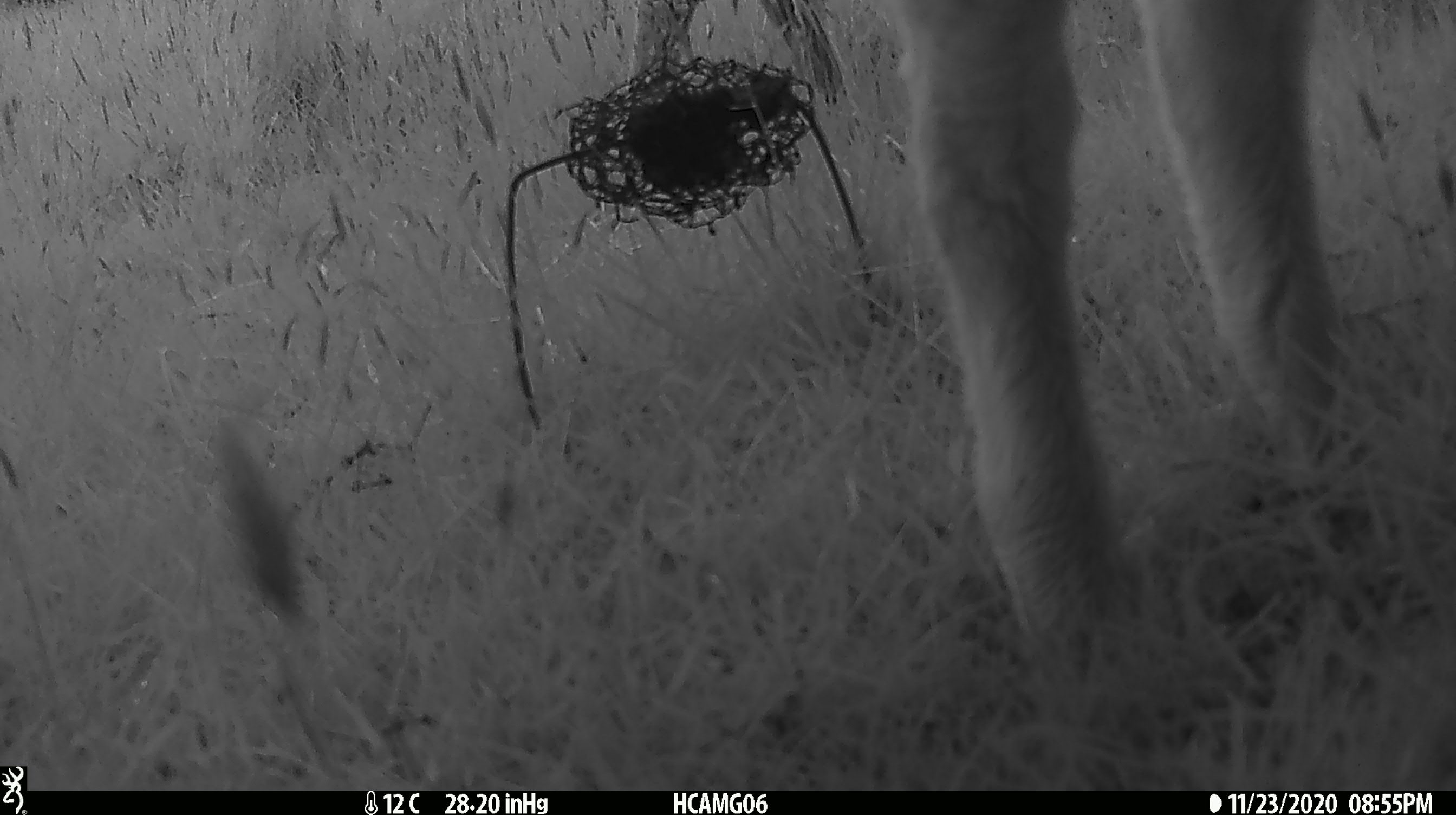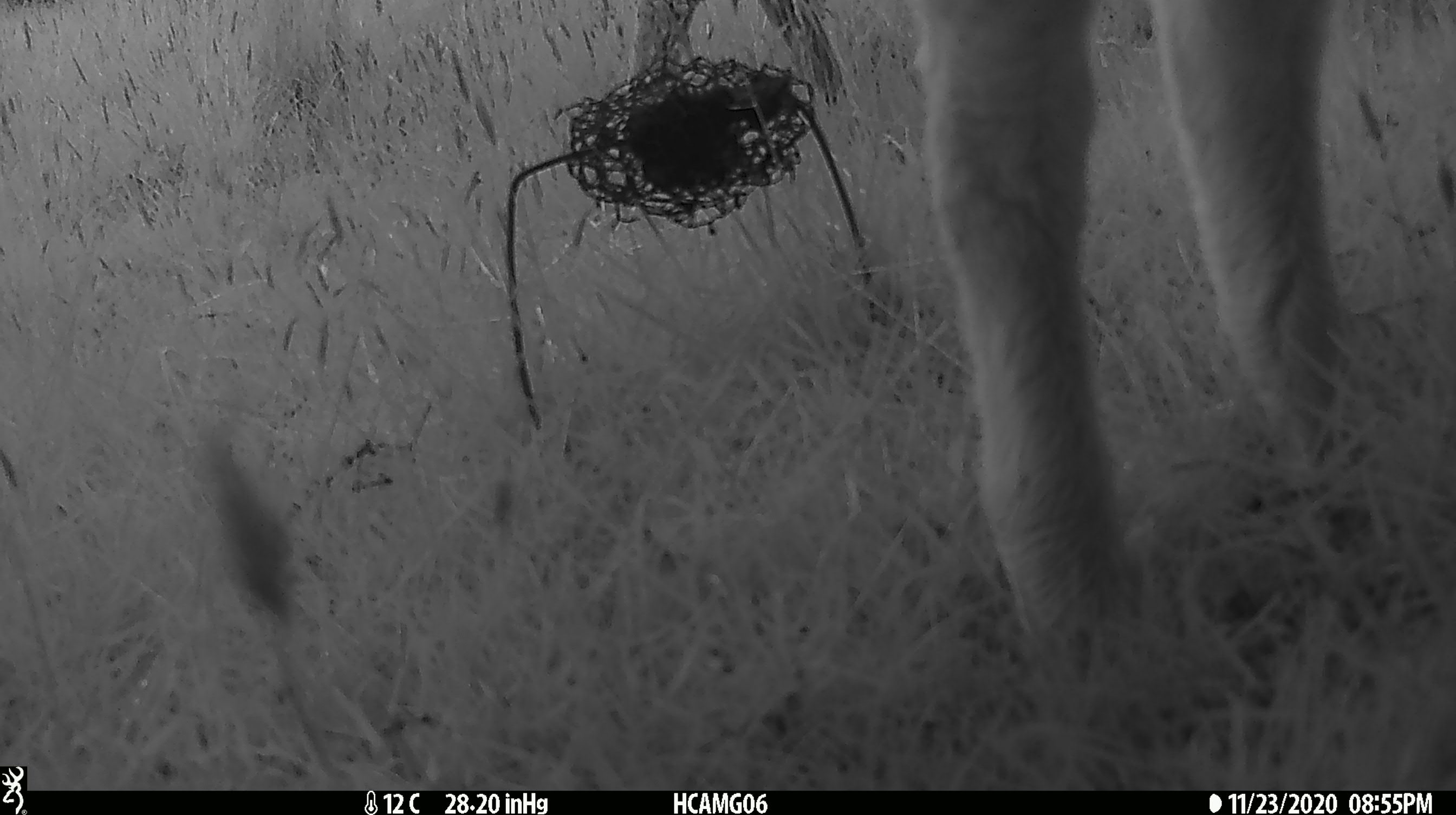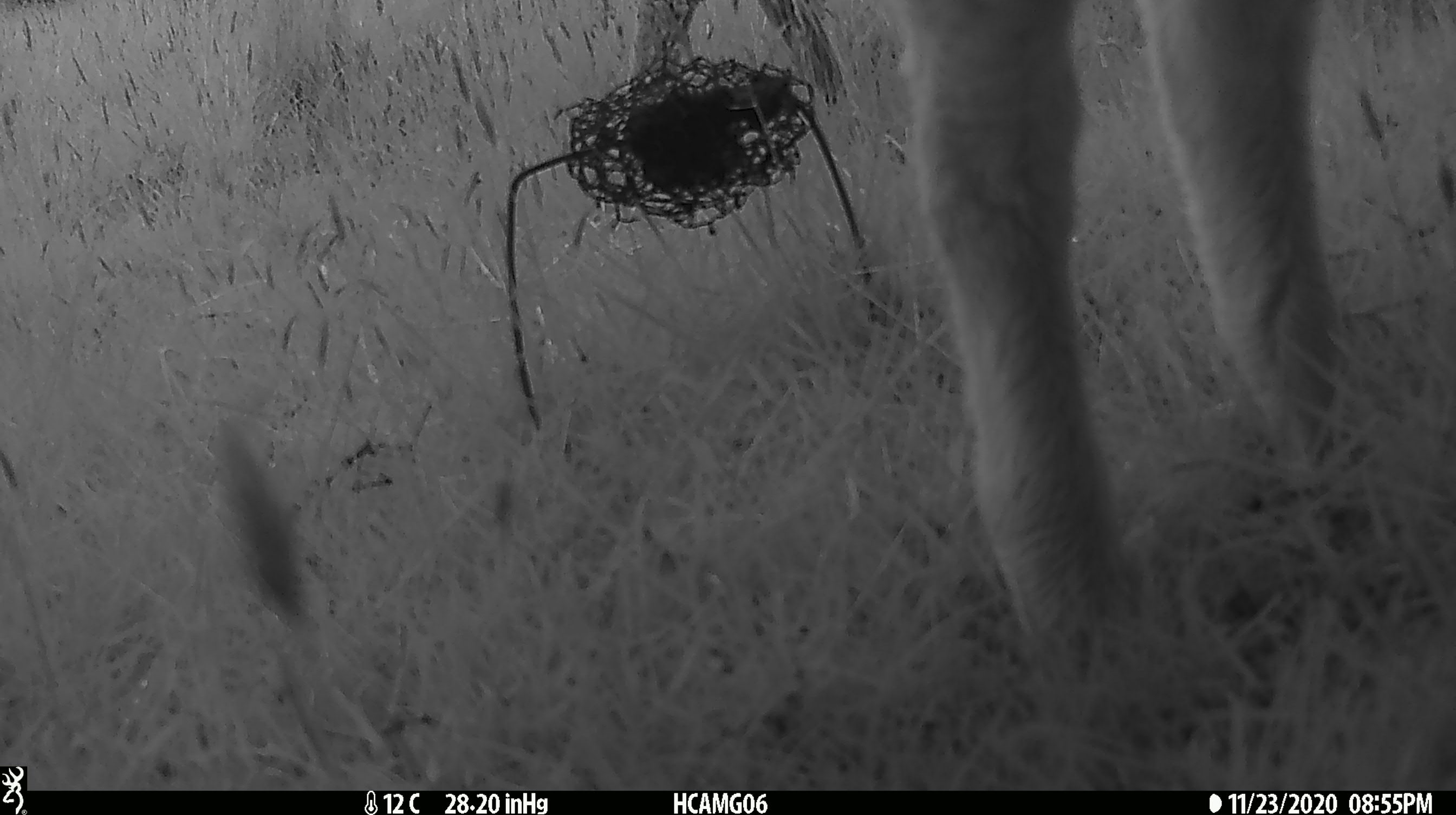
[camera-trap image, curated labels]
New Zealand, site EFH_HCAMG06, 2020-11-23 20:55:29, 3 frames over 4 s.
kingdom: Animalia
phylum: Chordata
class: Mammalia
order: Artiodactyla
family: Bovidae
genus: Ovis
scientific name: Ovis aries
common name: domestic sheep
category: sheep